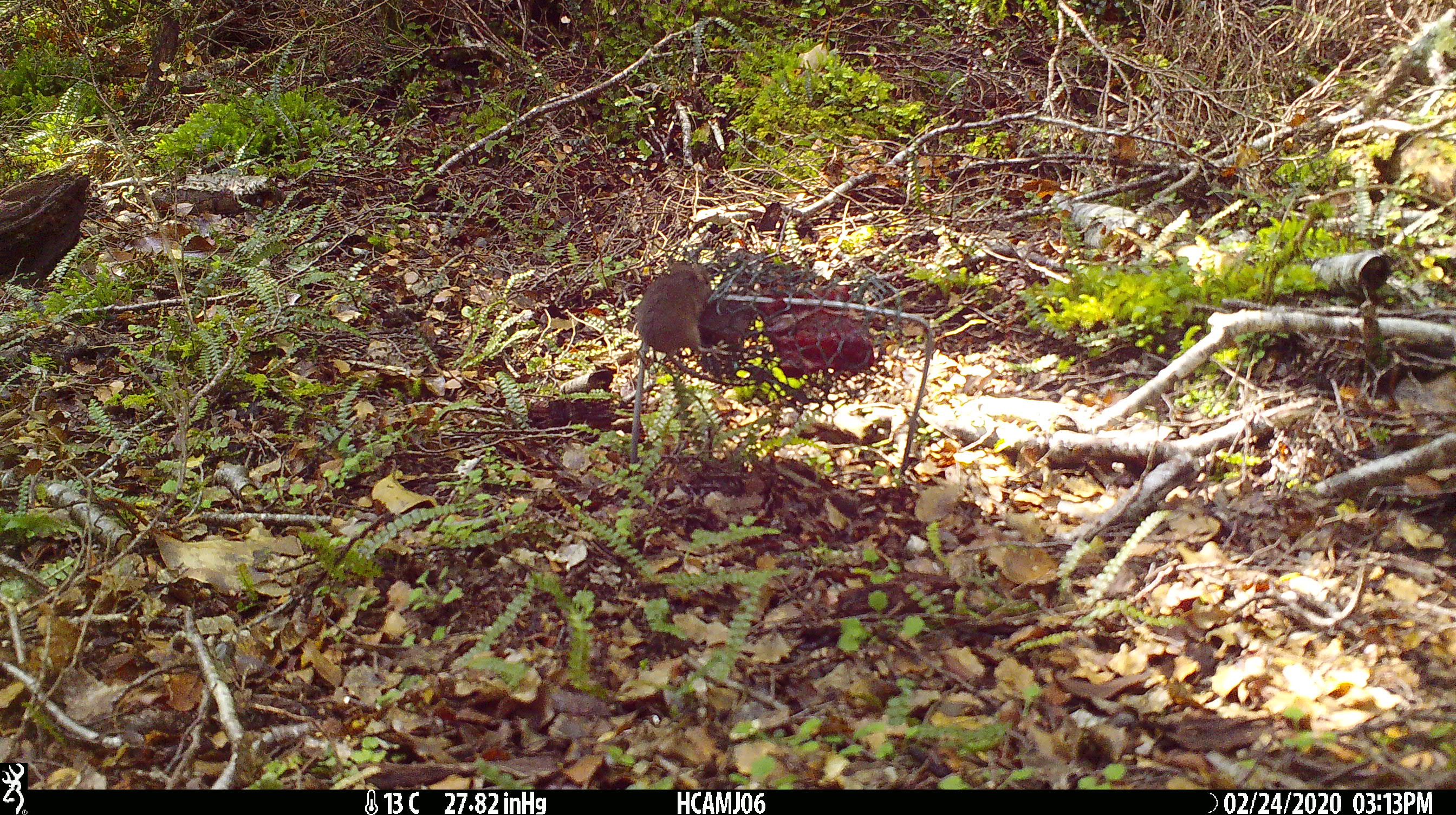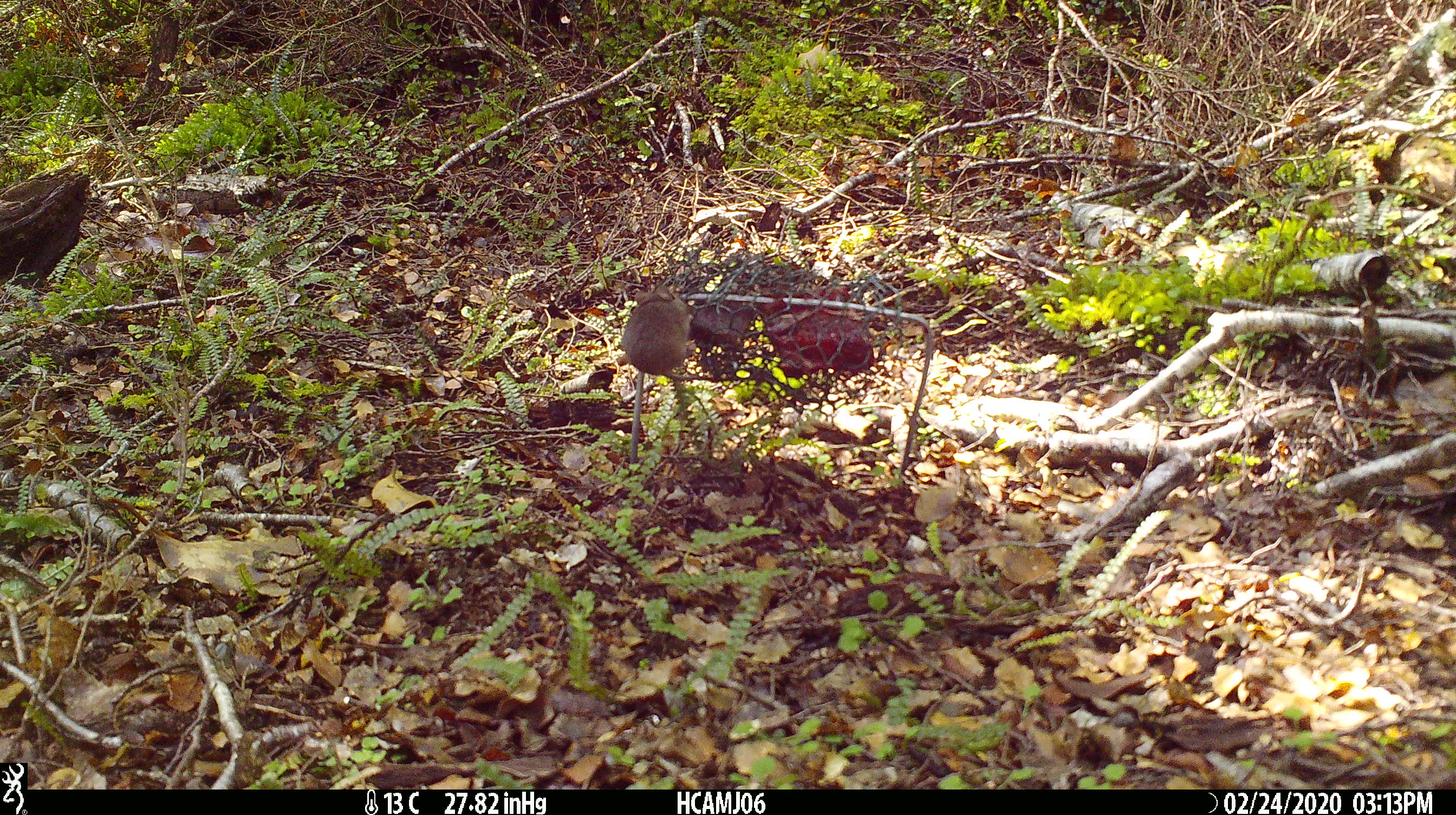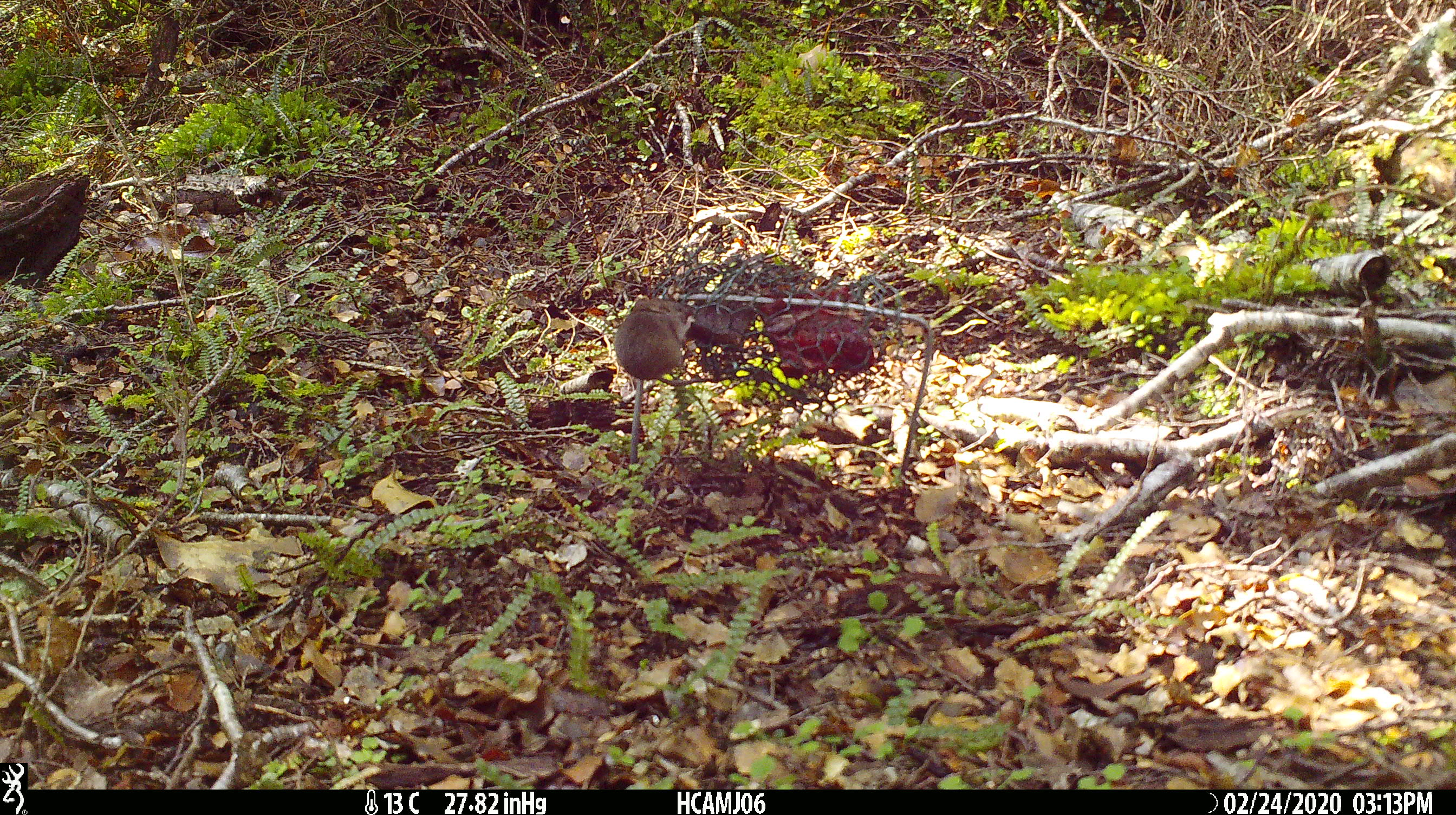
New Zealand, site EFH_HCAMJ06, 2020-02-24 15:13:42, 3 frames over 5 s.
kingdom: Animalia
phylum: Chordata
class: Mammalia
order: Rodentia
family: Muridae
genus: Mus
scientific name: Mus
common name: mouse